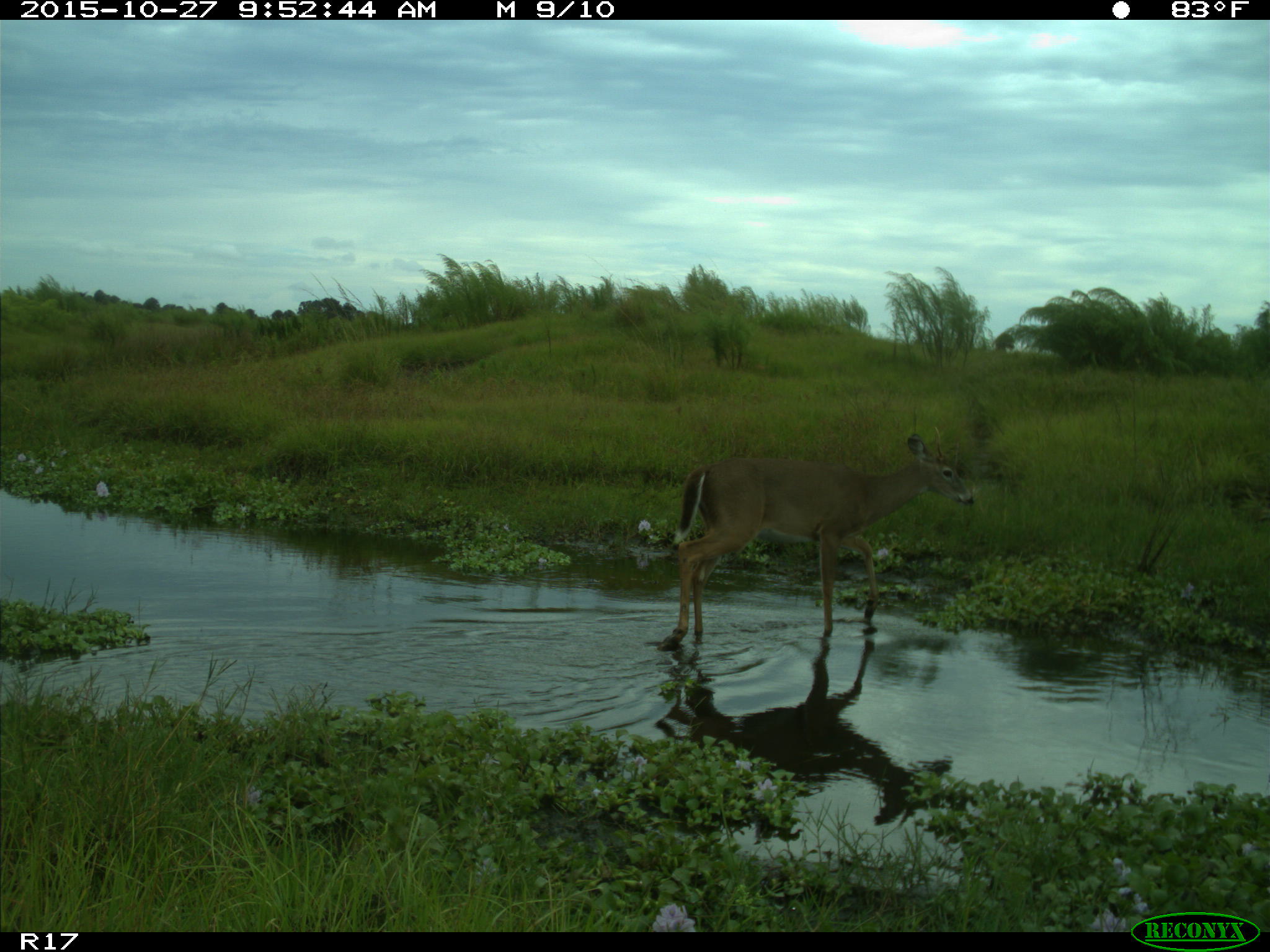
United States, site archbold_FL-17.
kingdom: Animalia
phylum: Chordata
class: Mammalia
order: Artiodactyla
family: Cervidae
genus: Odocoileus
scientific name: Odocoileus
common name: deer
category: unidentified deer